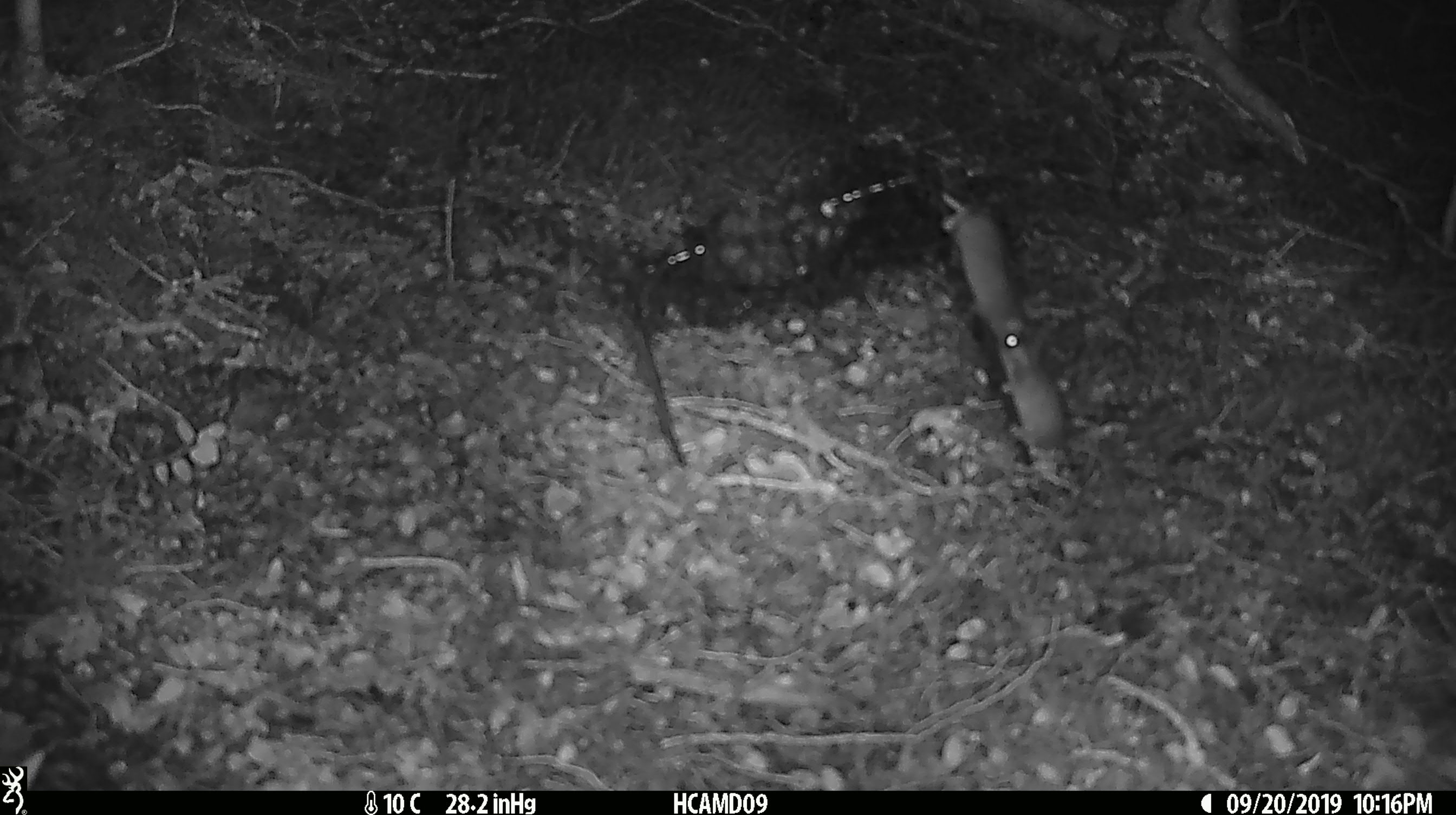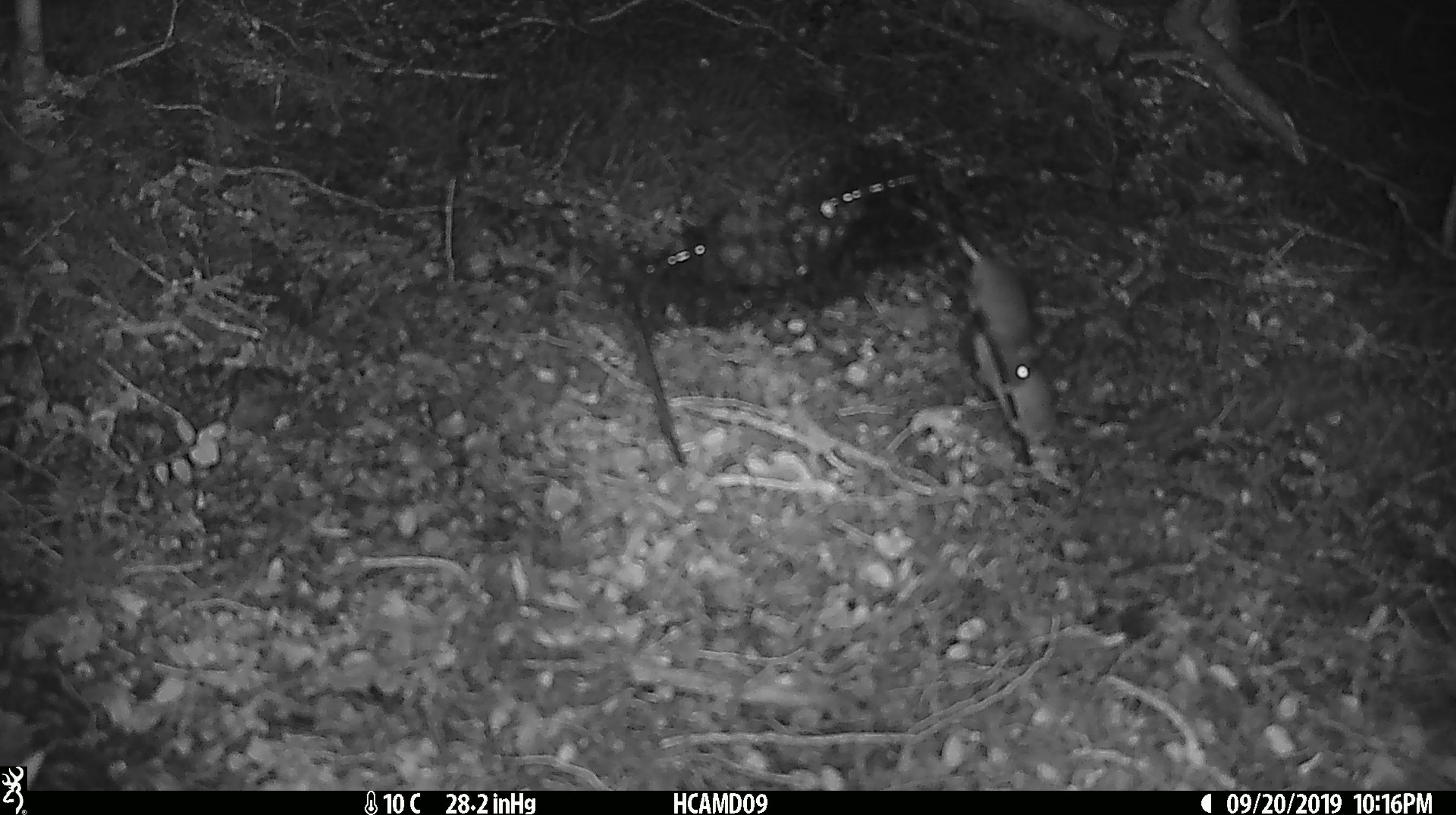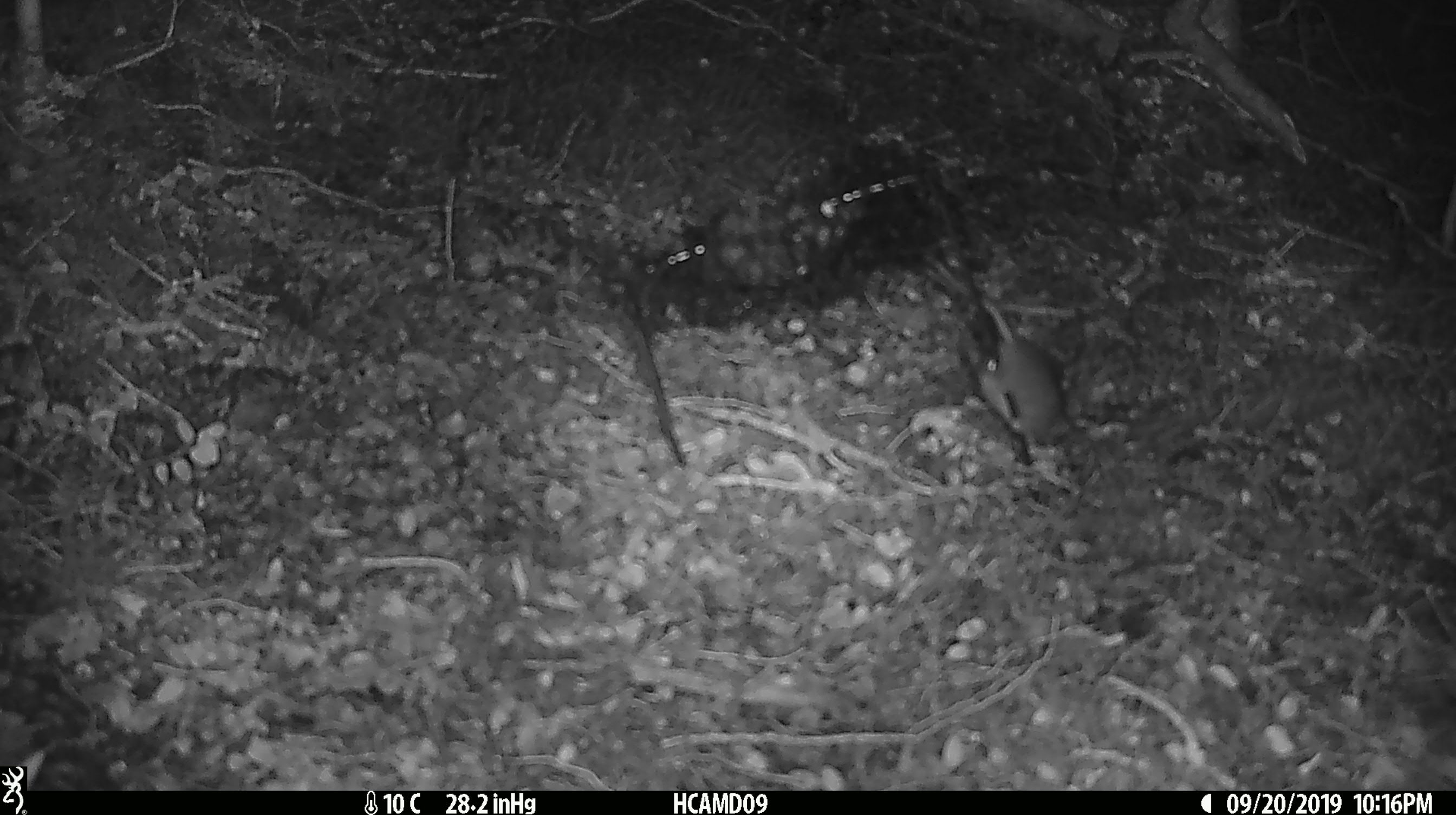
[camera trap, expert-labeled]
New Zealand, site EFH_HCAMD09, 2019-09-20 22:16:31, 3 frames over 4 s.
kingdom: Animalia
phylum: Chordata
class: Mammalia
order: Rodentia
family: Muridae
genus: Mus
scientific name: Mus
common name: mouse